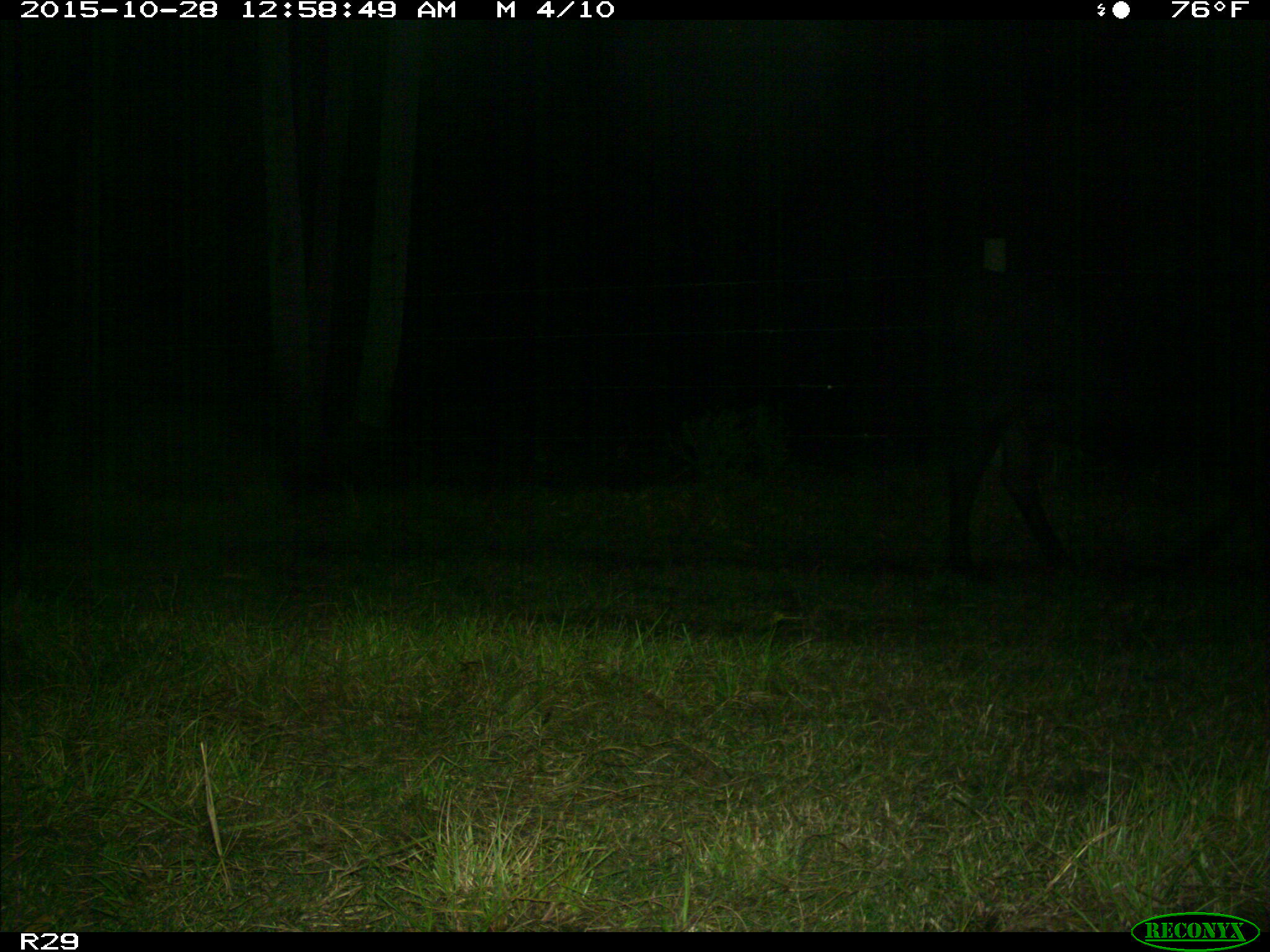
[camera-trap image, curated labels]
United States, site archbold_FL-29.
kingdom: Animalia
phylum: Chordata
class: Mammalia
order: Artiodactyla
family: Bovidae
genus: Bos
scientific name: Bos taurus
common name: domestic cow